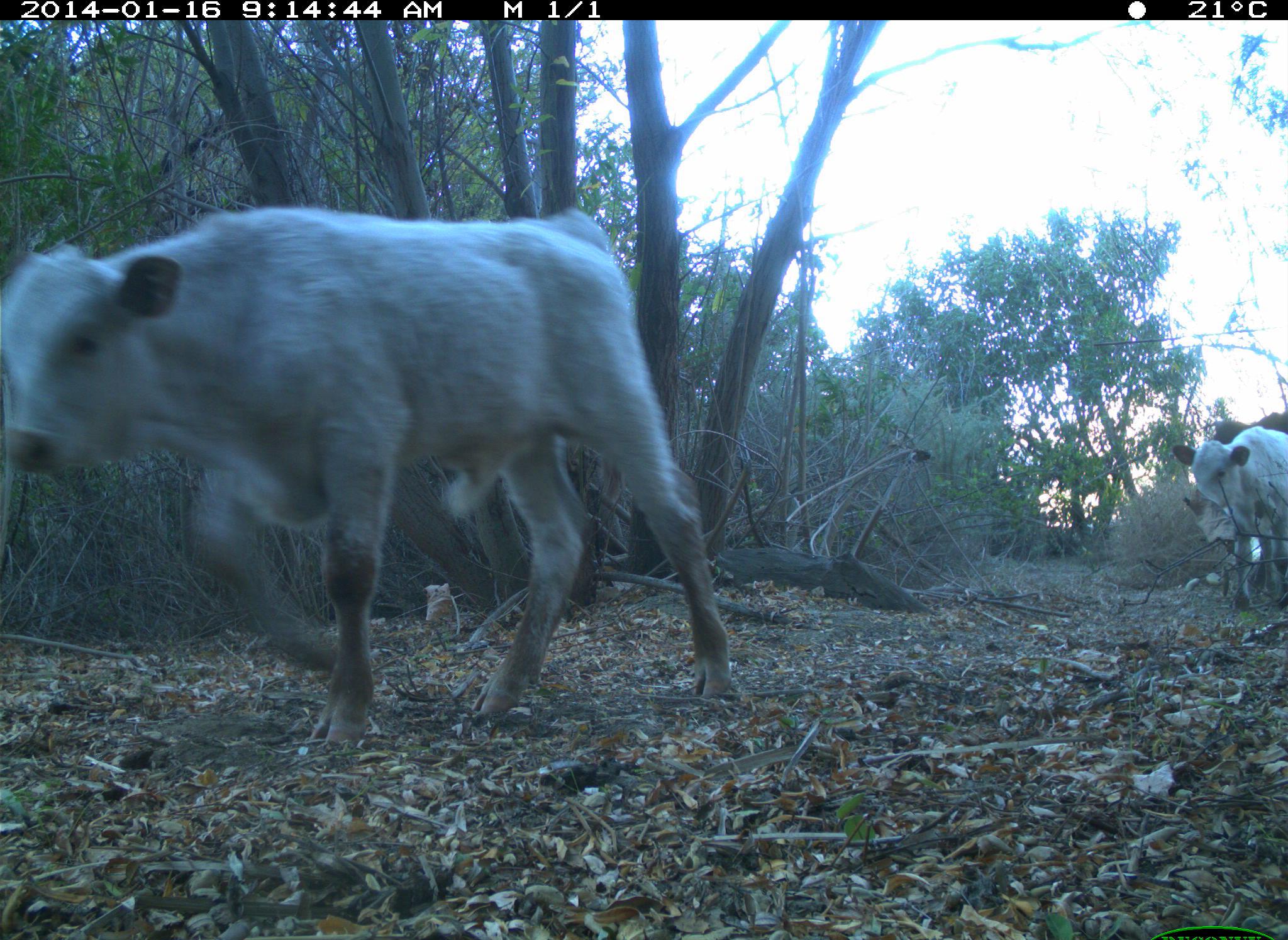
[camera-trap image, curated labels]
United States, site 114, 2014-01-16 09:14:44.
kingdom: Animalia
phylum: Chordata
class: Mammalia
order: Artiodactyla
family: Bovidae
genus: Bos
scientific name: Bos taurus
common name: cow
Cow (Bos taurus).